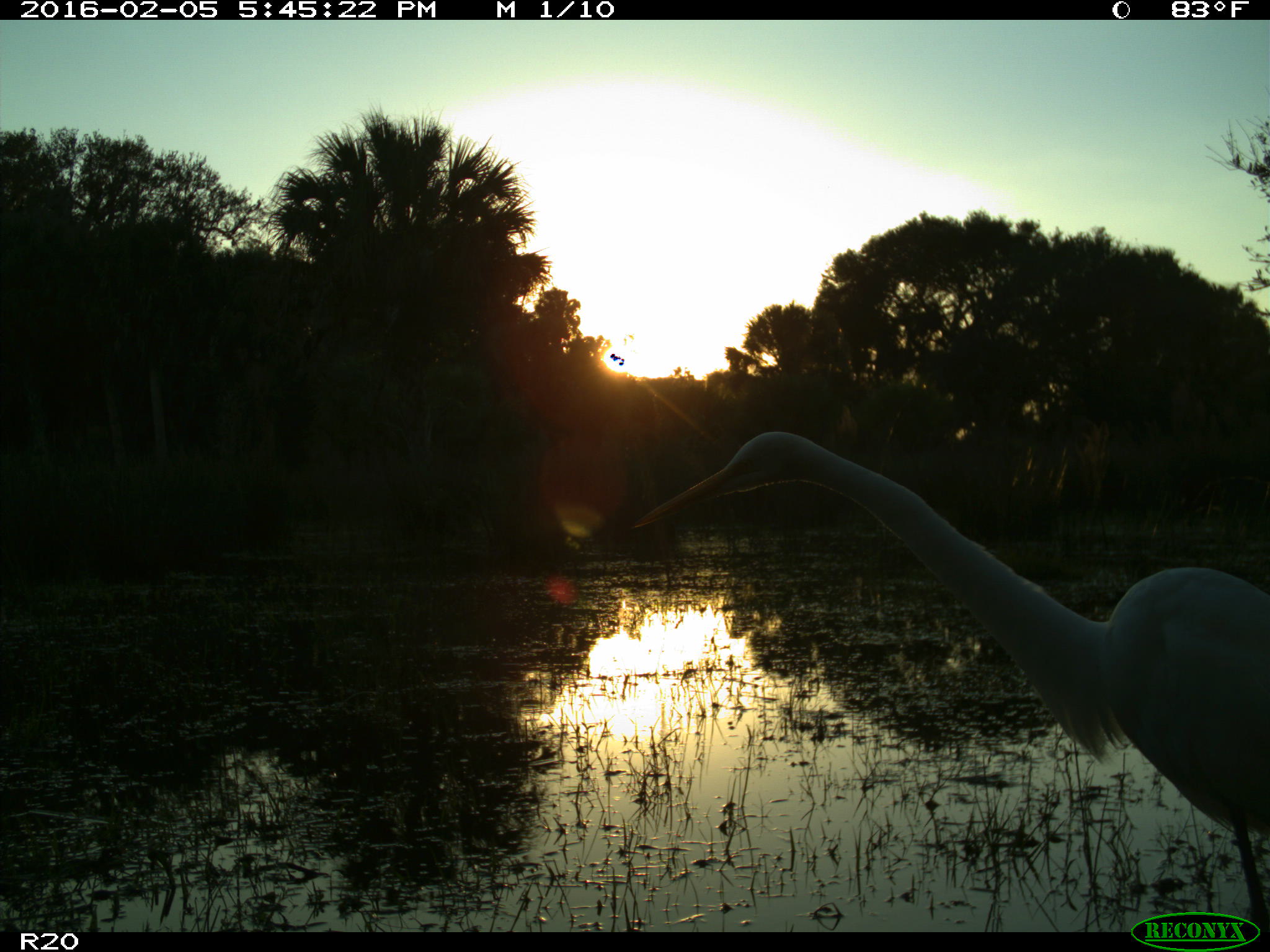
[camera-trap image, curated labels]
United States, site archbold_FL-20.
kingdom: Animalia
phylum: Chordata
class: Aves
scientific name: Aves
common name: birds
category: unidentified bird